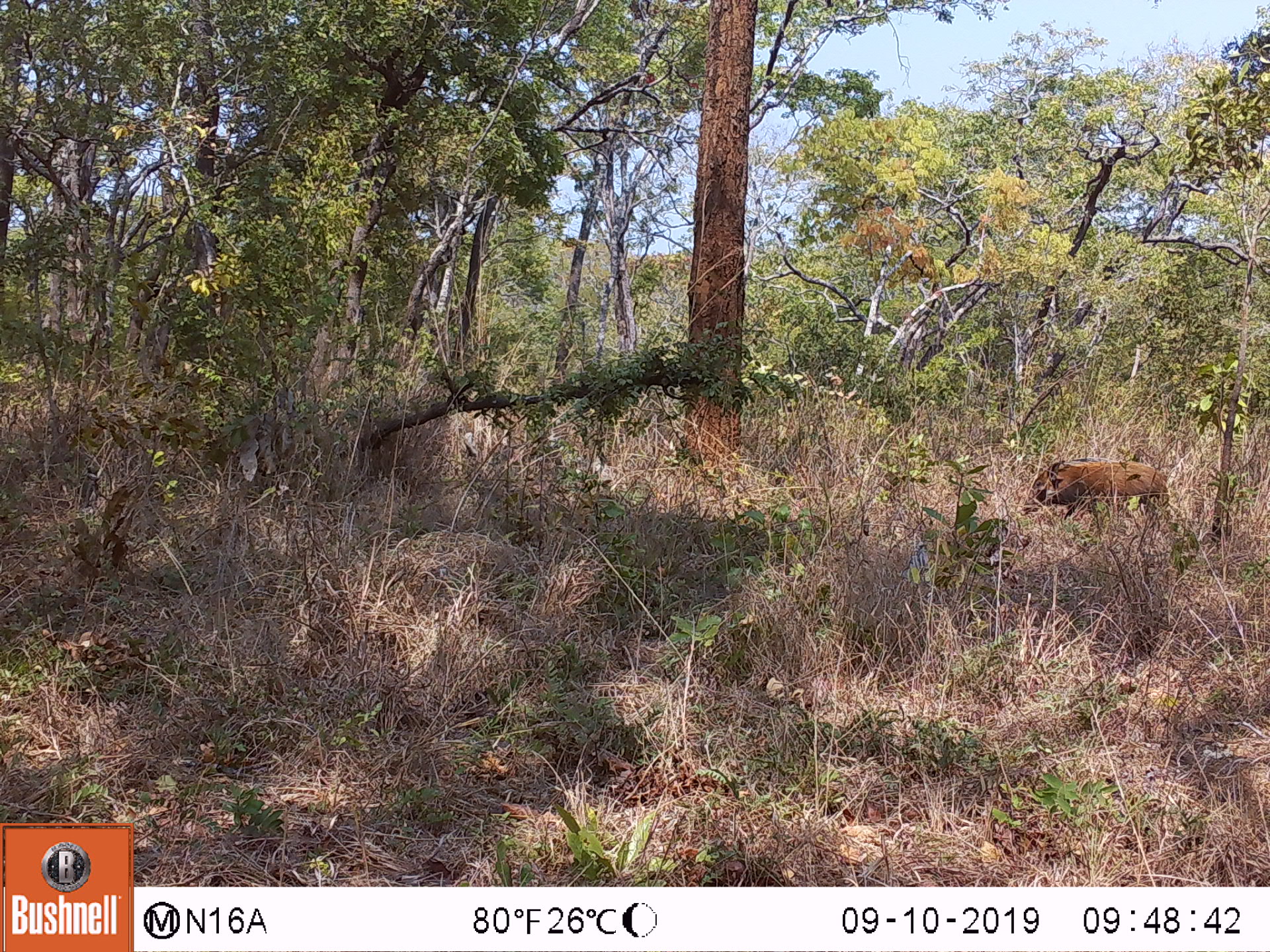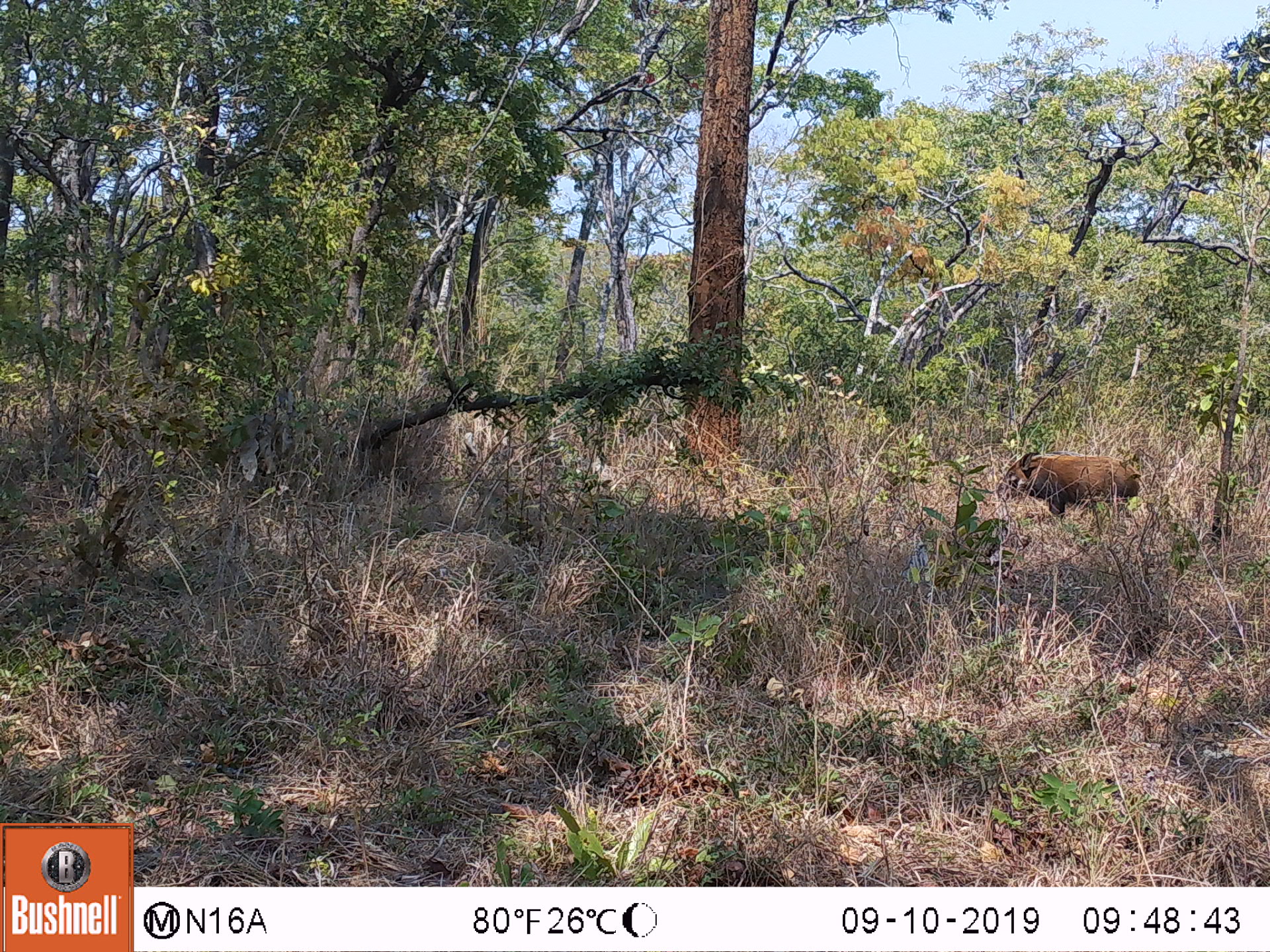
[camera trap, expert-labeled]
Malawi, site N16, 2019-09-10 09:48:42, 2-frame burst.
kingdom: Animalia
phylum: Chordata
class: Mammalia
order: Artiodactyla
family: Suidae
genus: Potamochoerus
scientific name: Potamochoerus larvatus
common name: bushpig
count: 1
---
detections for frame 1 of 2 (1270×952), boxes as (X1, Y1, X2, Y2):
bushpig: (1017, 454, 1172, 539)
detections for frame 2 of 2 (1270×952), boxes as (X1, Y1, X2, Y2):
bushpig: (986, 443, 1143, 529)